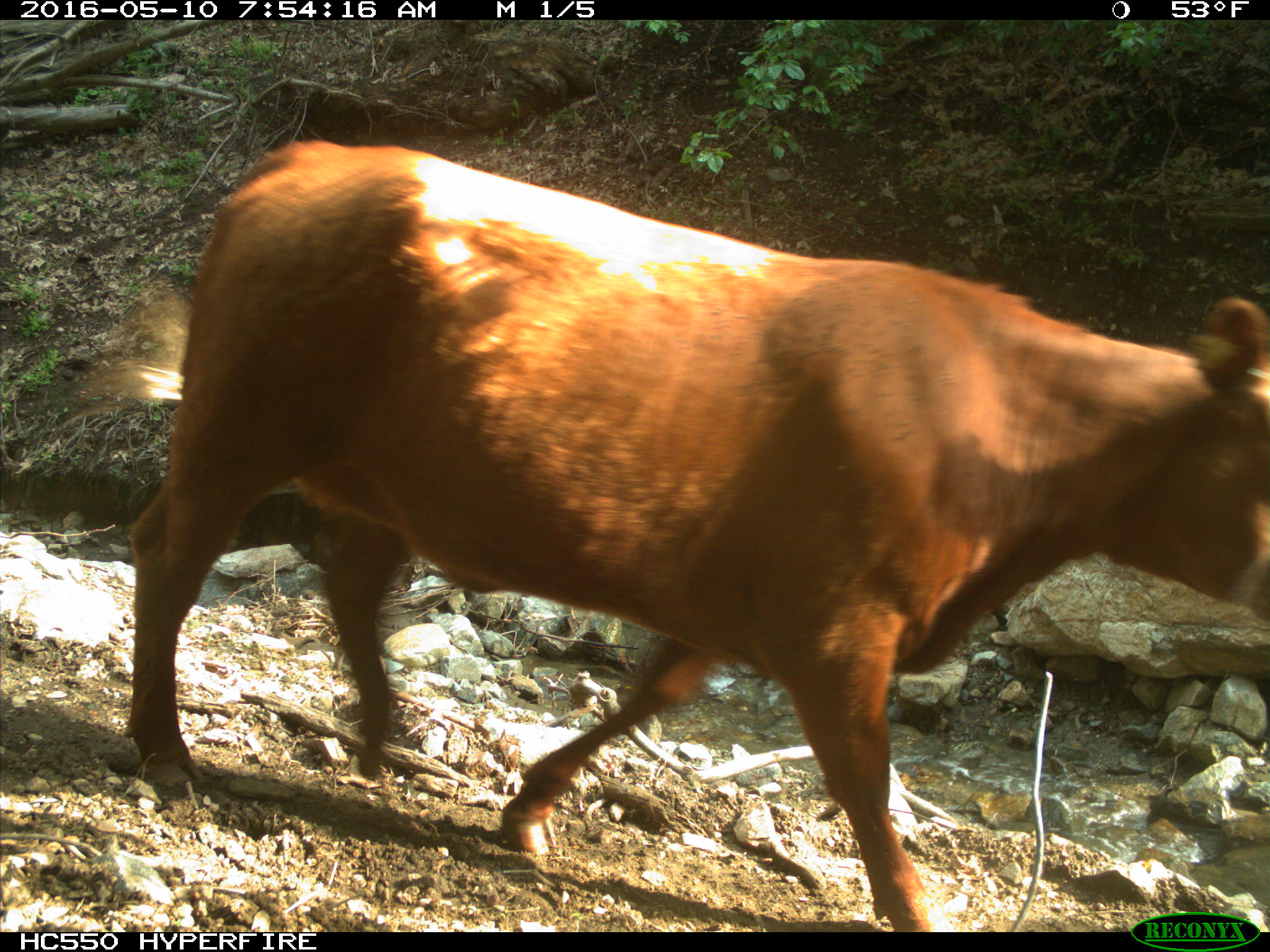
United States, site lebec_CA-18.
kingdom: Animalia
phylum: Chordata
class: Mammalia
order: Artiodactyla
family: Bovidae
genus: Bos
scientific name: Bos taurus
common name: domestic cow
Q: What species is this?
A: Bos taurus (domestic cow).